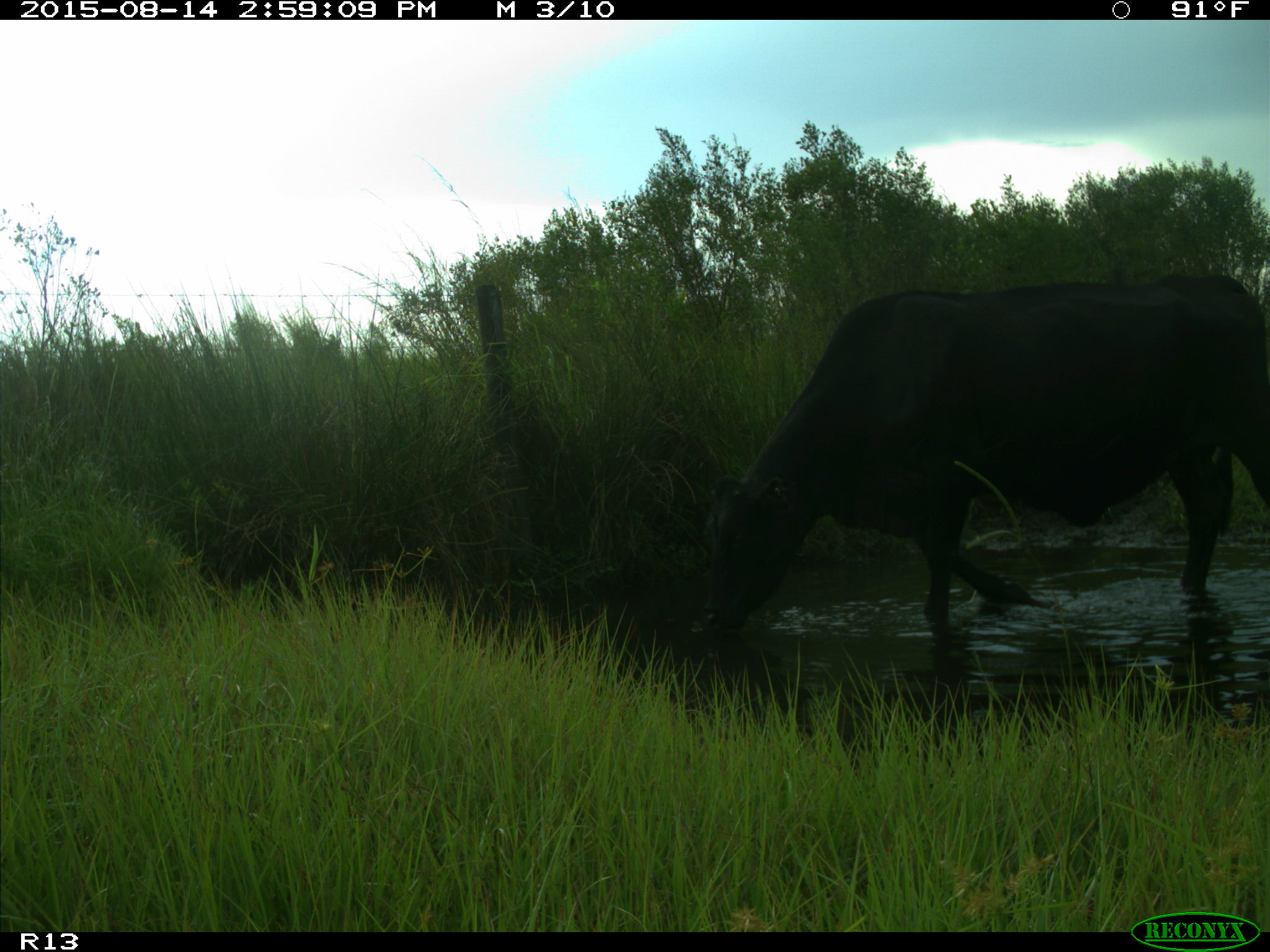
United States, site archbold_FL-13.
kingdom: Animalia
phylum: Chordata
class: Mammalia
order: Artiodactyla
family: Bovidae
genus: Bos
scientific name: Bos taurus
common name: domestic cow